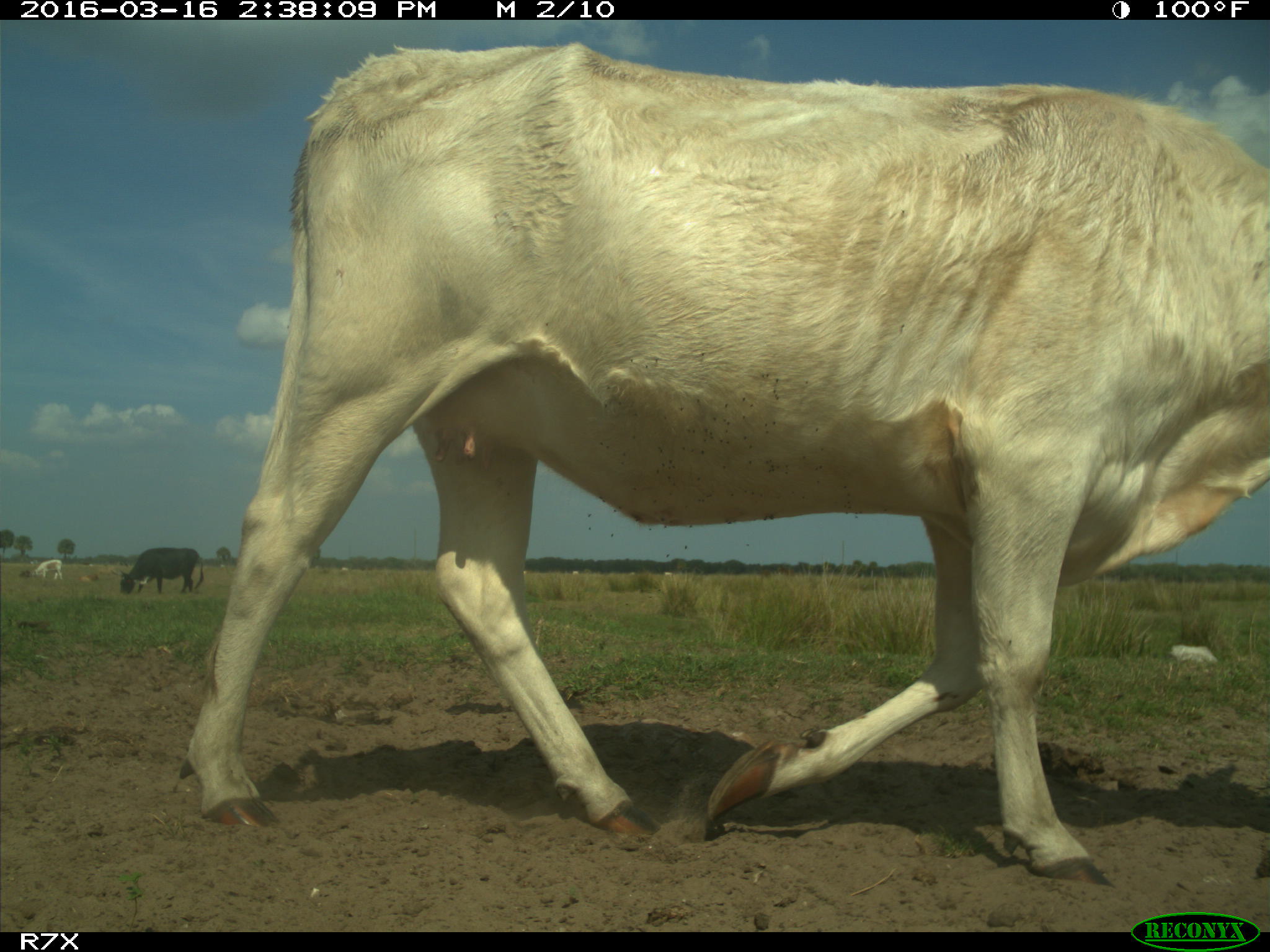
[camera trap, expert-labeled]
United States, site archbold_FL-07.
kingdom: Animalia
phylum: Chordata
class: Mammalia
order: Artiodactyla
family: Bovidae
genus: Bos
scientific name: Bos taurus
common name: domestic cow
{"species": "Bos taurus (domestic cow)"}